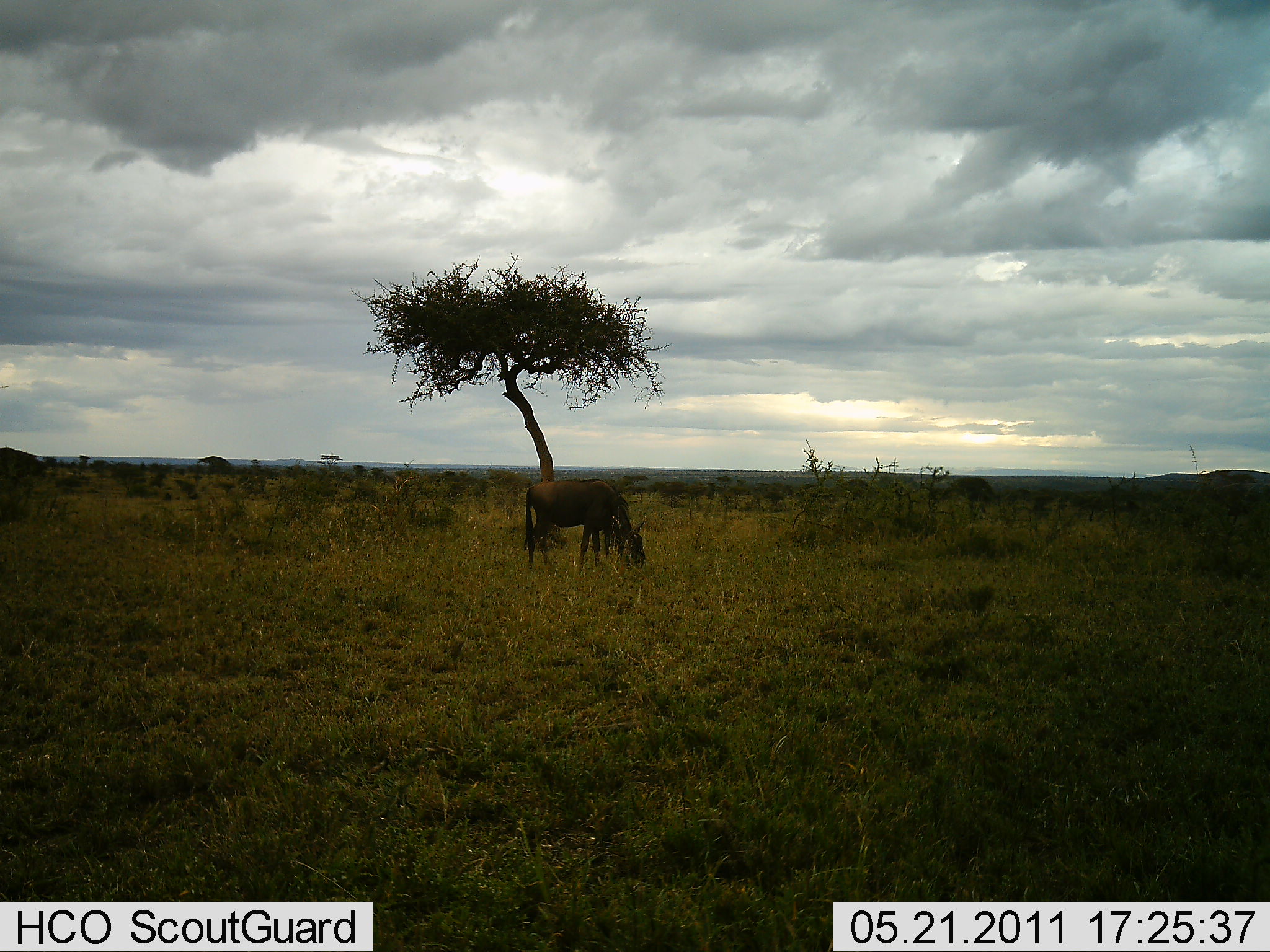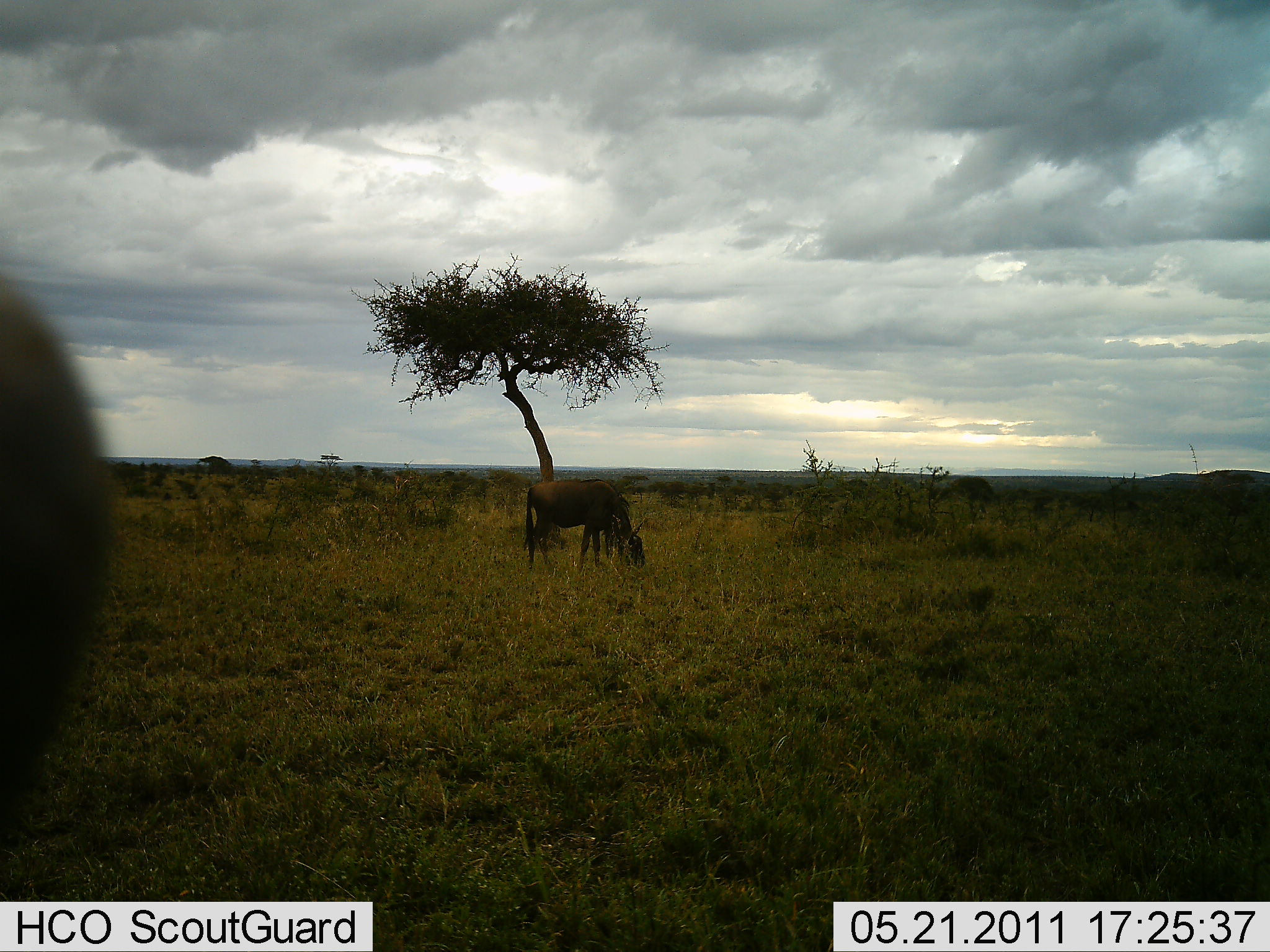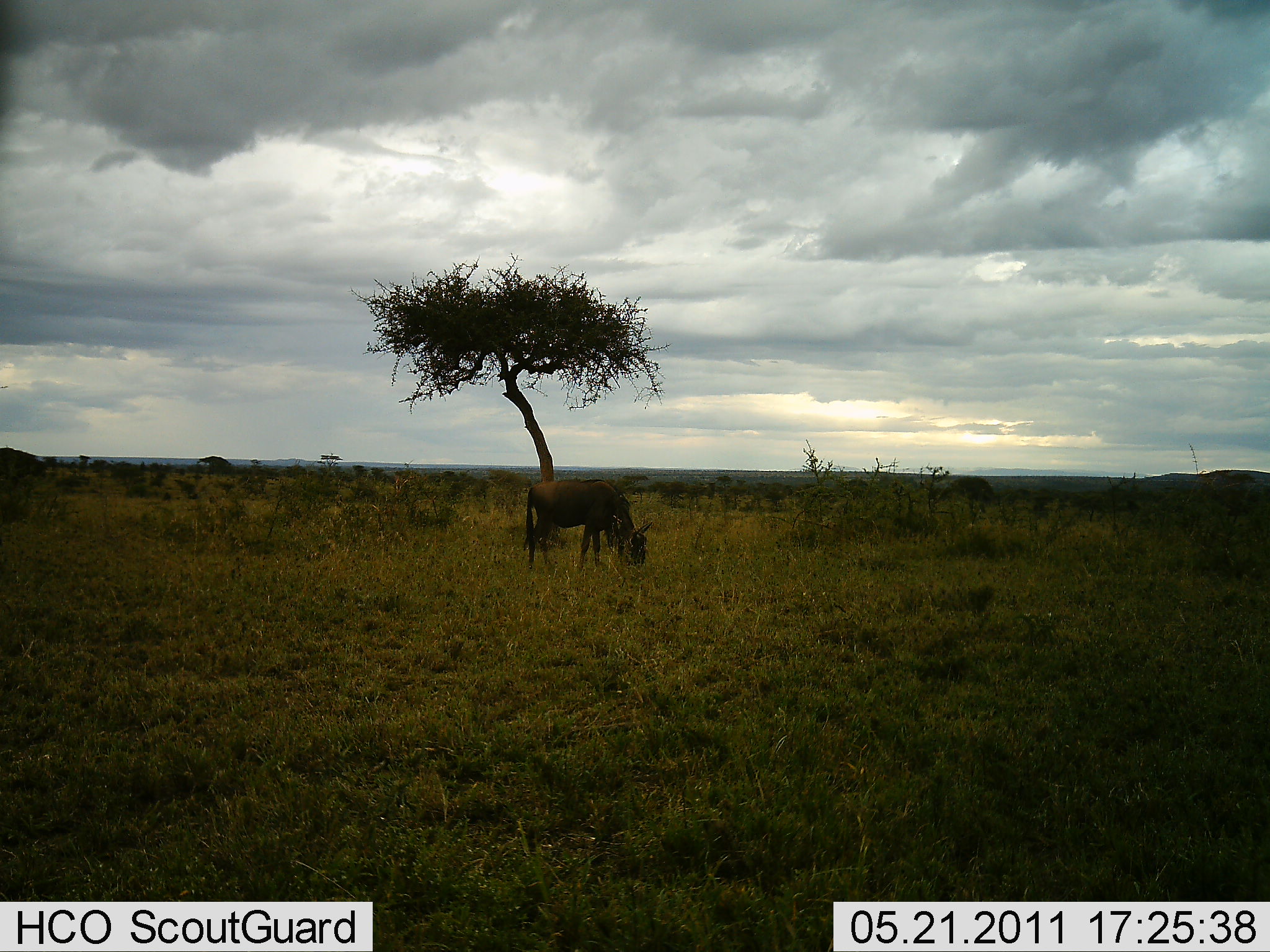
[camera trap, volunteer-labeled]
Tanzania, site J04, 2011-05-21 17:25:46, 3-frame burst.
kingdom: Animalia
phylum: Chordata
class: Mammalia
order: Artiodactyla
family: Bovidae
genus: Connochaetes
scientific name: Connochaetes taurinus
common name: blue wildebeest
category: wildebeest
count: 2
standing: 40%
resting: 0%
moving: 10%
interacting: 0%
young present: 0%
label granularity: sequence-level